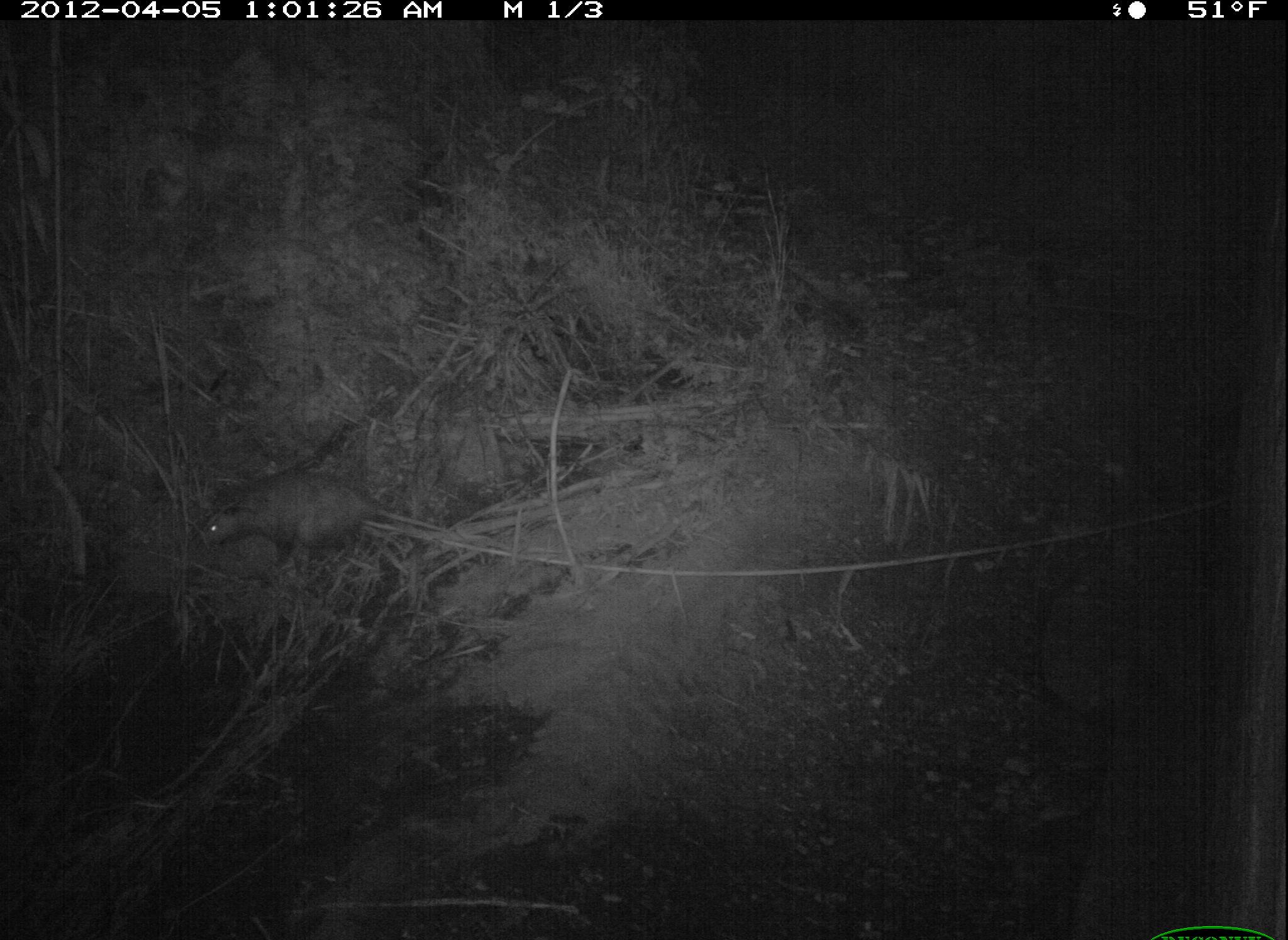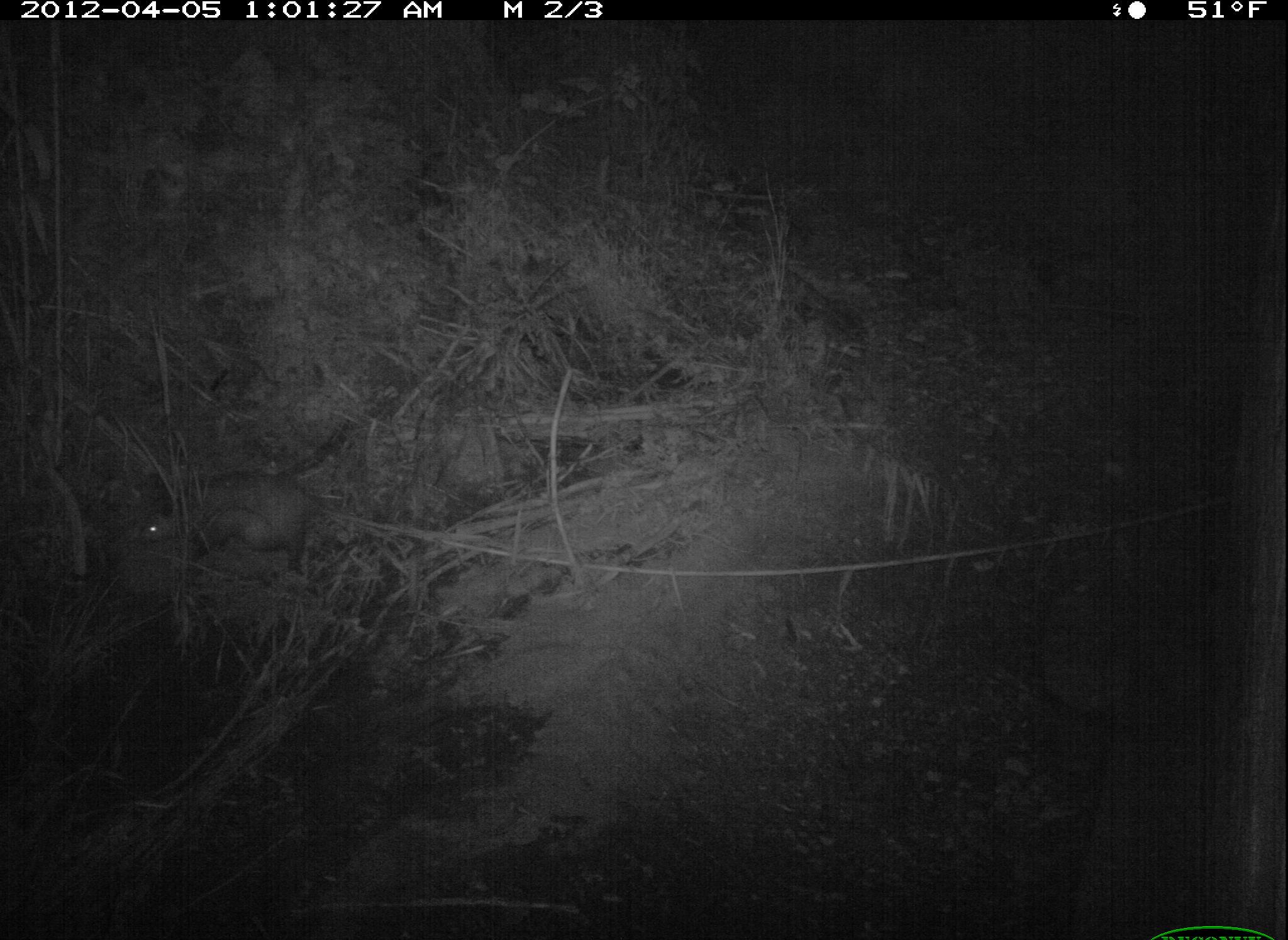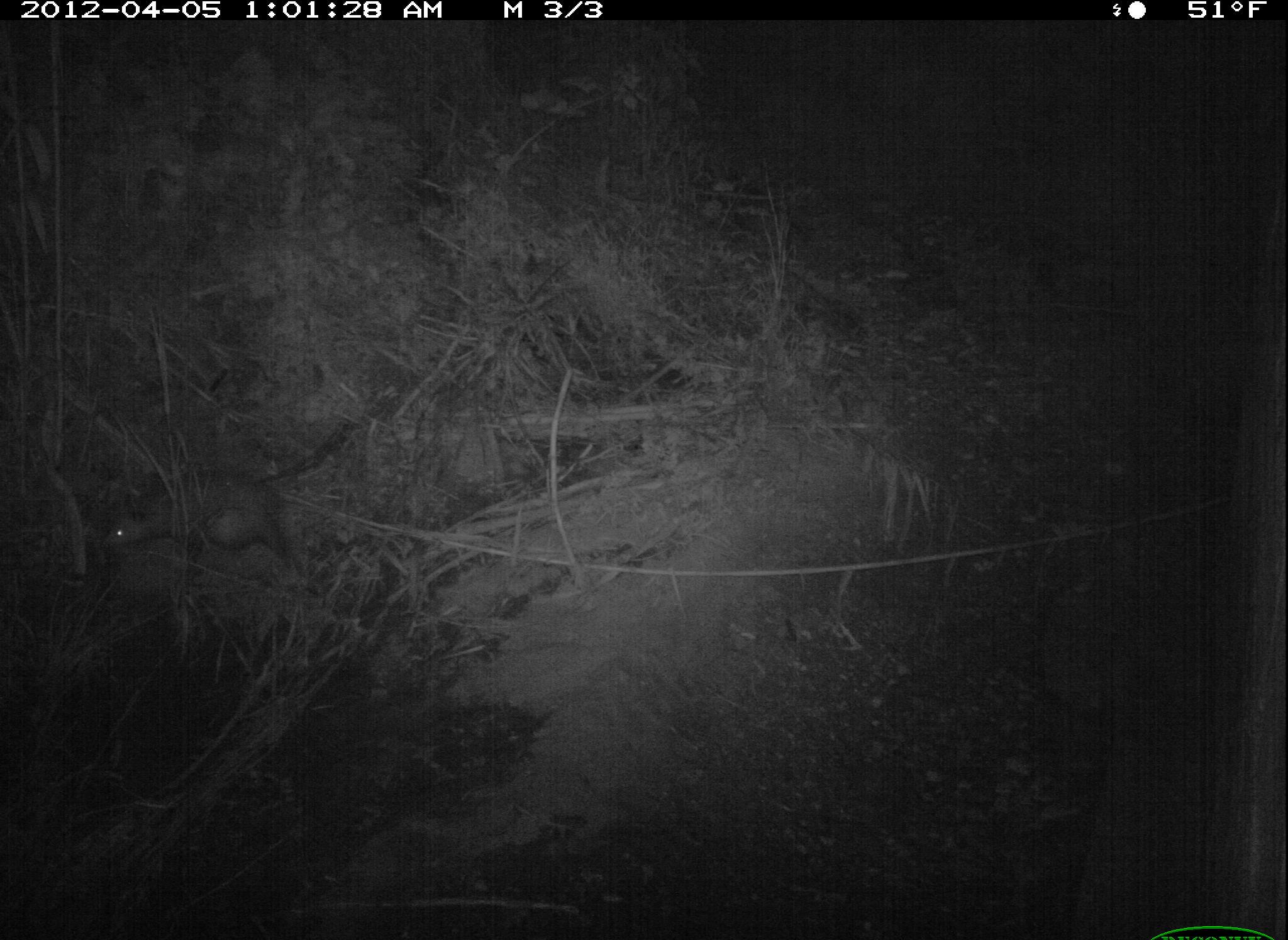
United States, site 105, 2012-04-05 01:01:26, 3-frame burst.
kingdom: Animalia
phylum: Chordata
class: Mammalia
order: Didelphimorphia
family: Didelphidae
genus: Didelphis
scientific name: Didelphis virginiana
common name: virginia opossum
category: opossum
Opossum (virginia opossum) (Didelphis virginiana).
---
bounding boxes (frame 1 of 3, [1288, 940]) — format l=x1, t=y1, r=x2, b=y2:
opossum: l=175, t=462, r=415, b=580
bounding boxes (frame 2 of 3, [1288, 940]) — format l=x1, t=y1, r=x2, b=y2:
opossum: l=118, t=457, r=341, b=585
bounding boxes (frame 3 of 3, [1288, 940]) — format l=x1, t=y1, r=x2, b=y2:
opossum: l=100, t=462, r=299, b=590